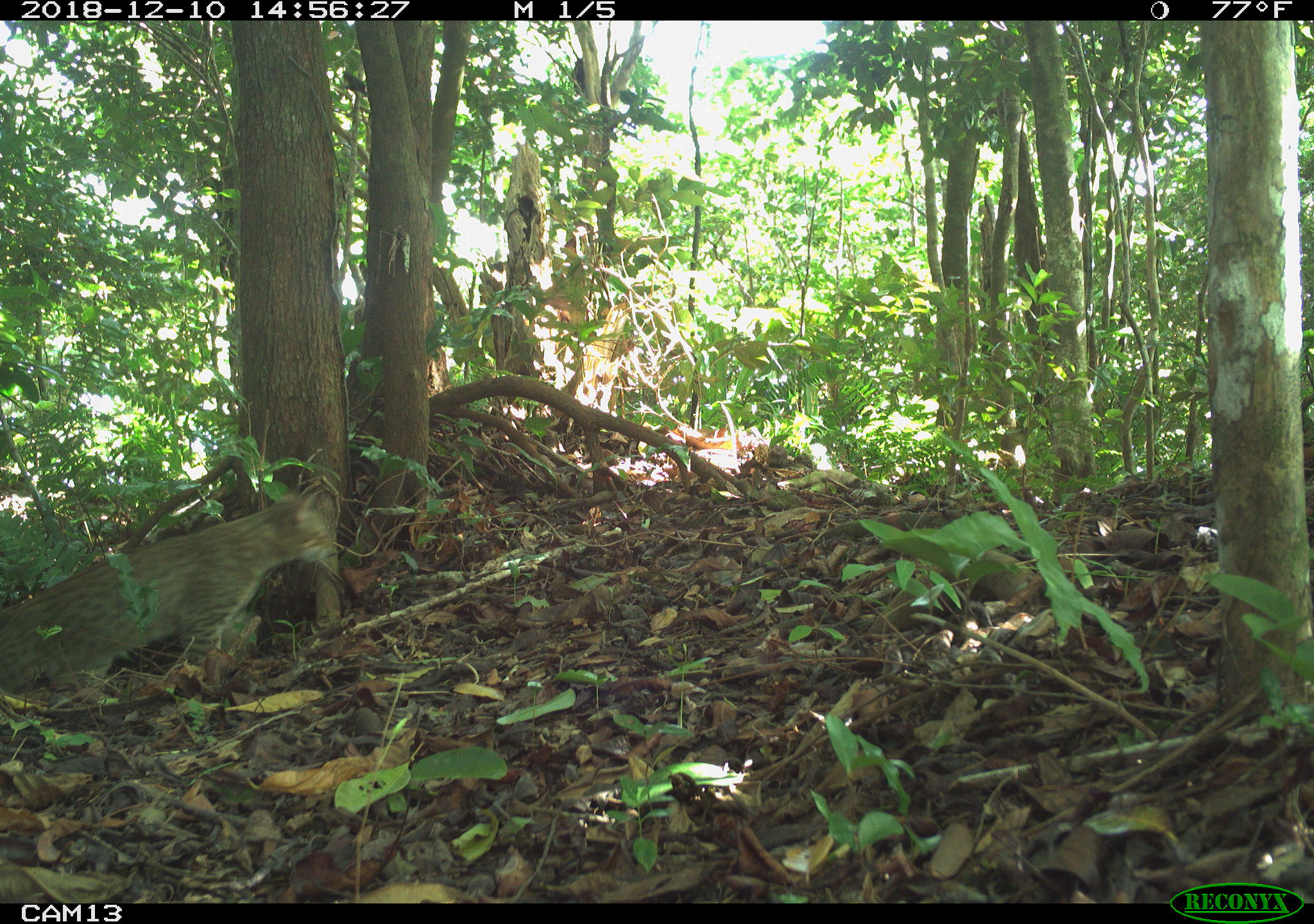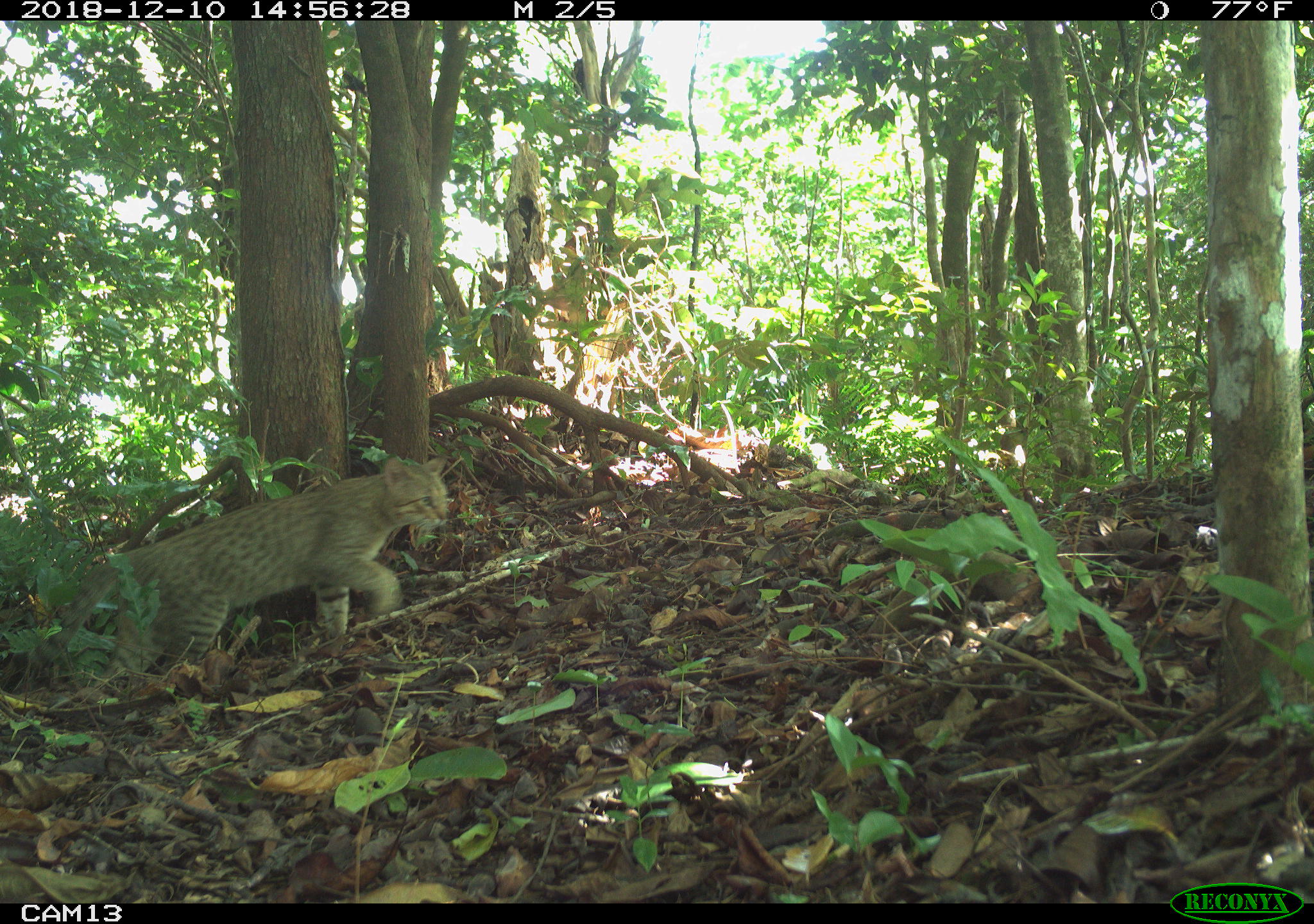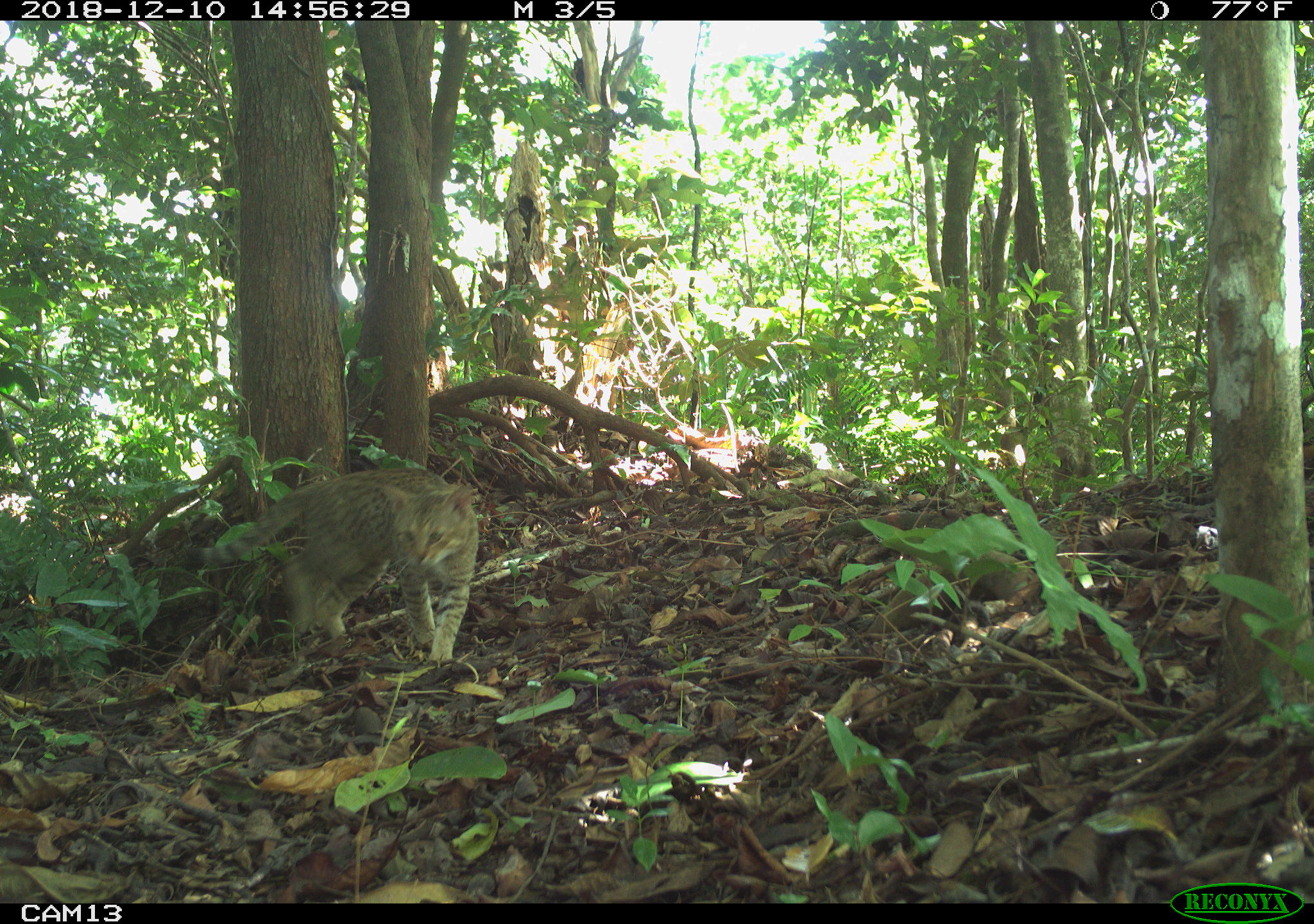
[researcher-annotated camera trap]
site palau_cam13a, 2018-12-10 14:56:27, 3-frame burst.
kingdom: Animalia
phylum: Chordata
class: Mammalia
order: Carnivora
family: Felidae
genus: Felis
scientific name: Felis catus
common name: cat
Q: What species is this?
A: Cat (Felis catus).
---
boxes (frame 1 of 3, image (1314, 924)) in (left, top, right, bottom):
cat: (0, 487, 335, 701)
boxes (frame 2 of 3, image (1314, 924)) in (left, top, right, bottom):
cat: (30, 456, 447, 687)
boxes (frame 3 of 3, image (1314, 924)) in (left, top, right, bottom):
cat: (191, 467, 477, 665)